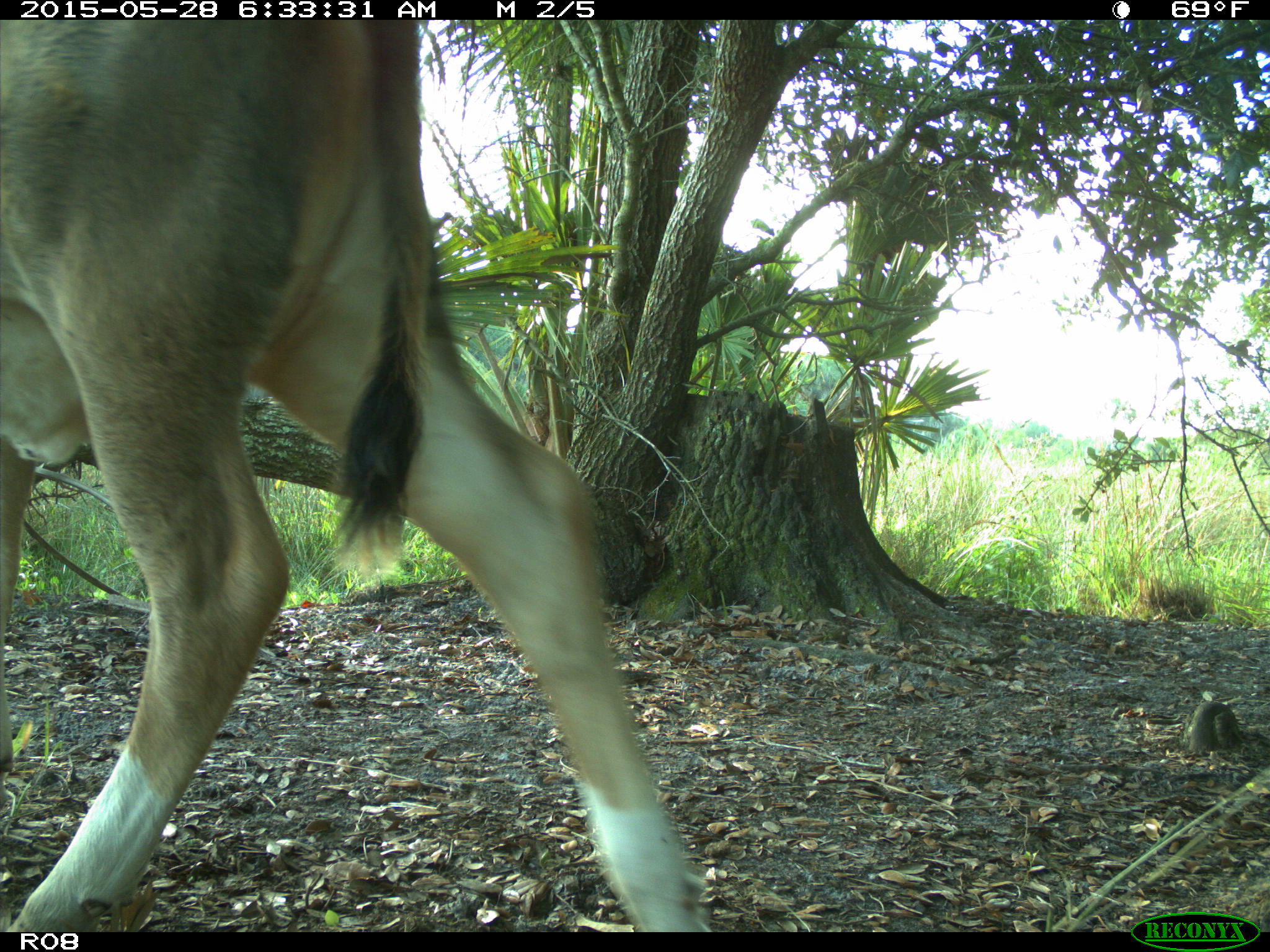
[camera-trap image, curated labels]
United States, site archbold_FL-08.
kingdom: Animalia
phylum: Chordata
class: Mammalia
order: Artiodactyla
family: Bovidae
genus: Bos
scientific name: Bos taurus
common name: domestic cow